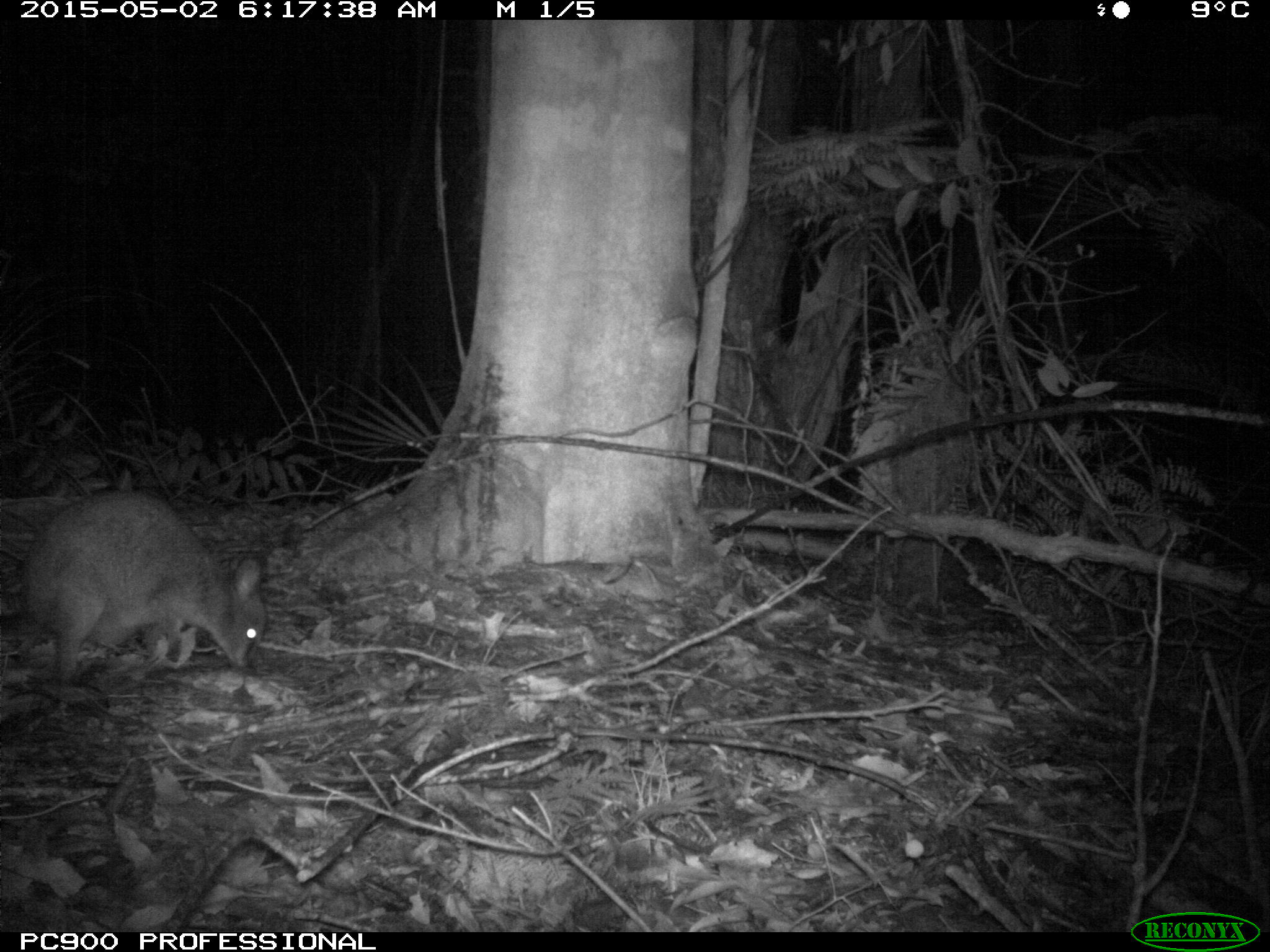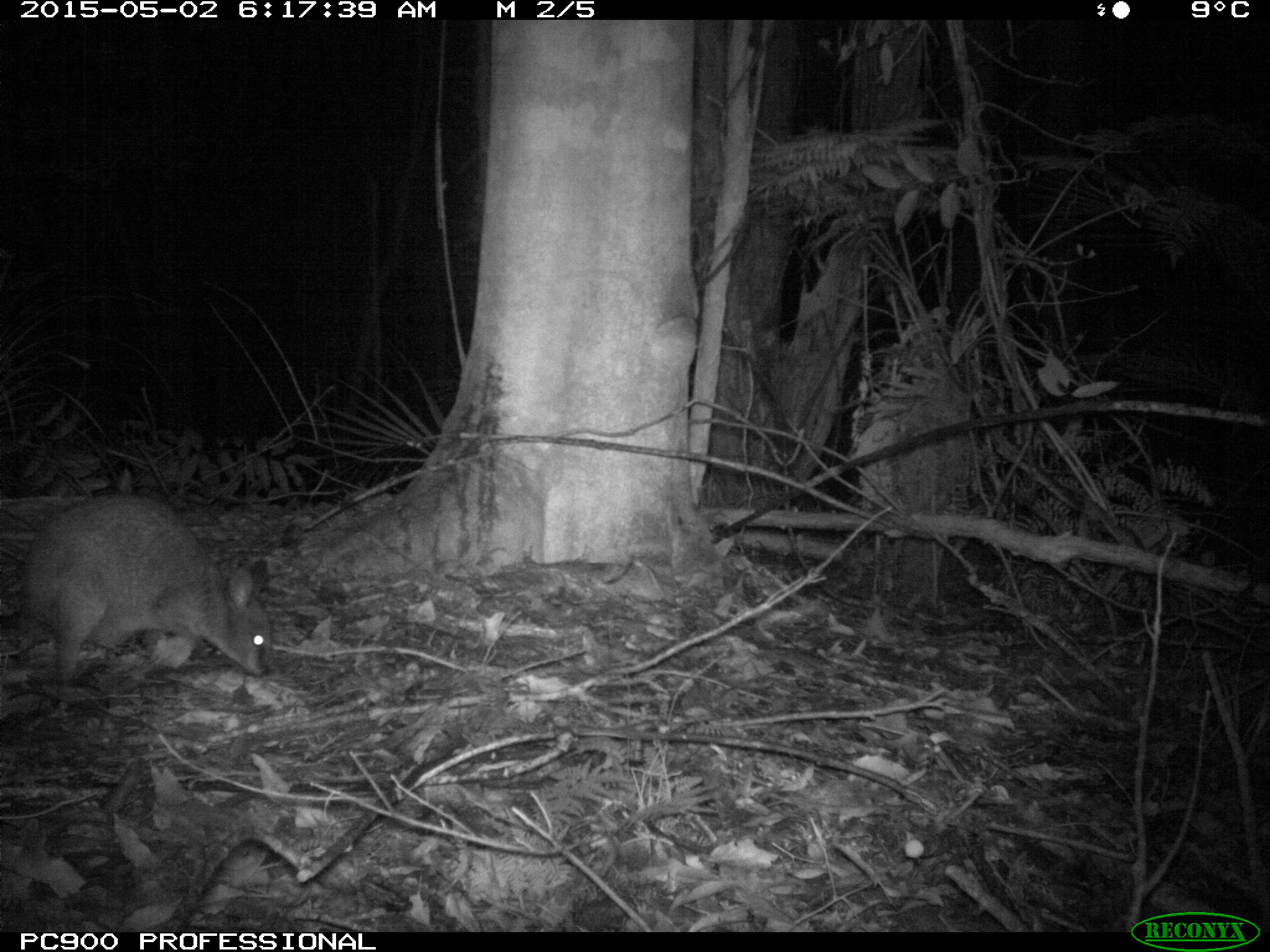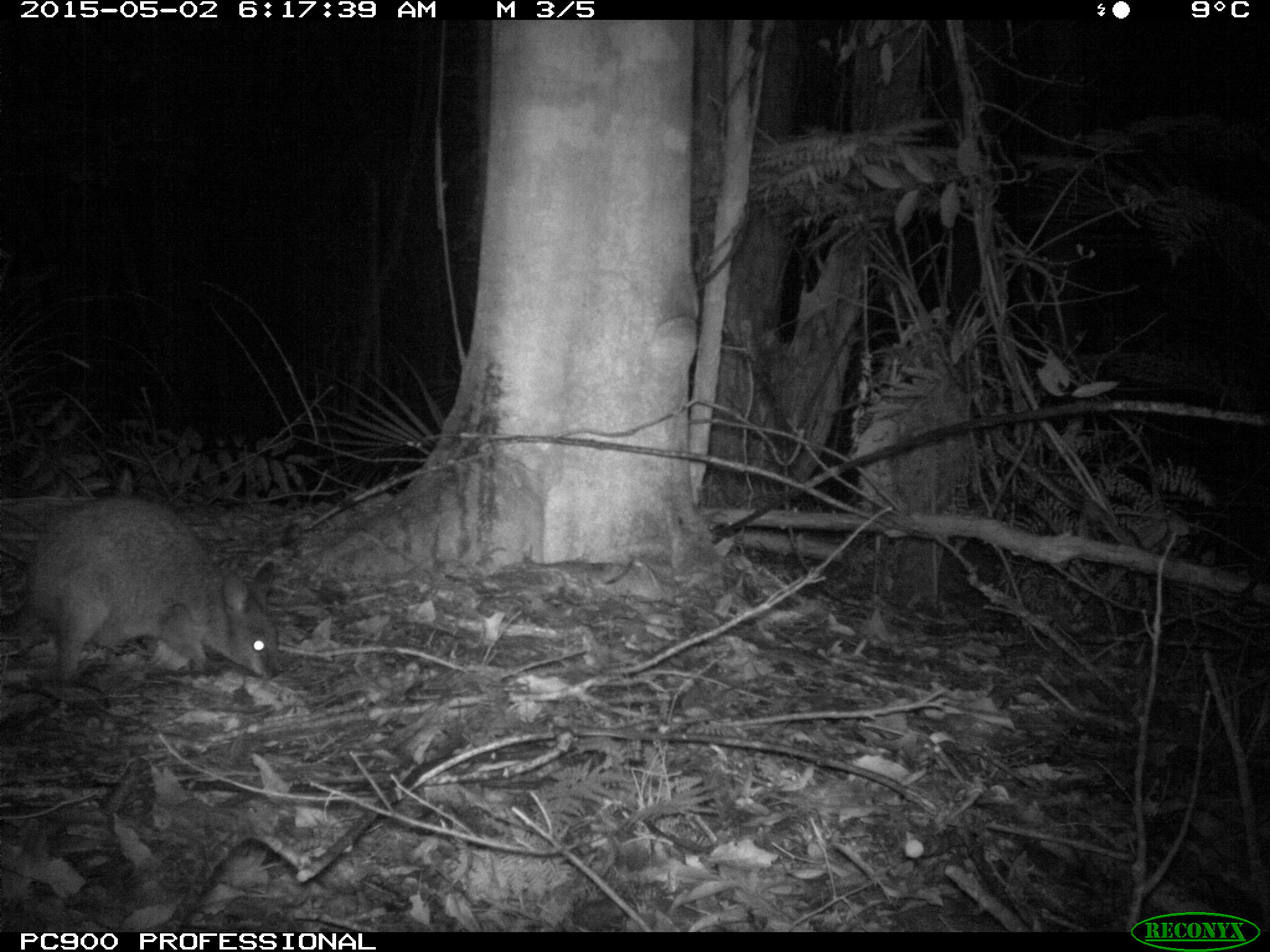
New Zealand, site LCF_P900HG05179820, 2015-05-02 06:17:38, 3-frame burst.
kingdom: Animalia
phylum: Chordata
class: Mammalia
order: Diprotodontia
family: Macropodidae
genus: Notamacropus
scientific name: Notamacropus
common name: wallaby